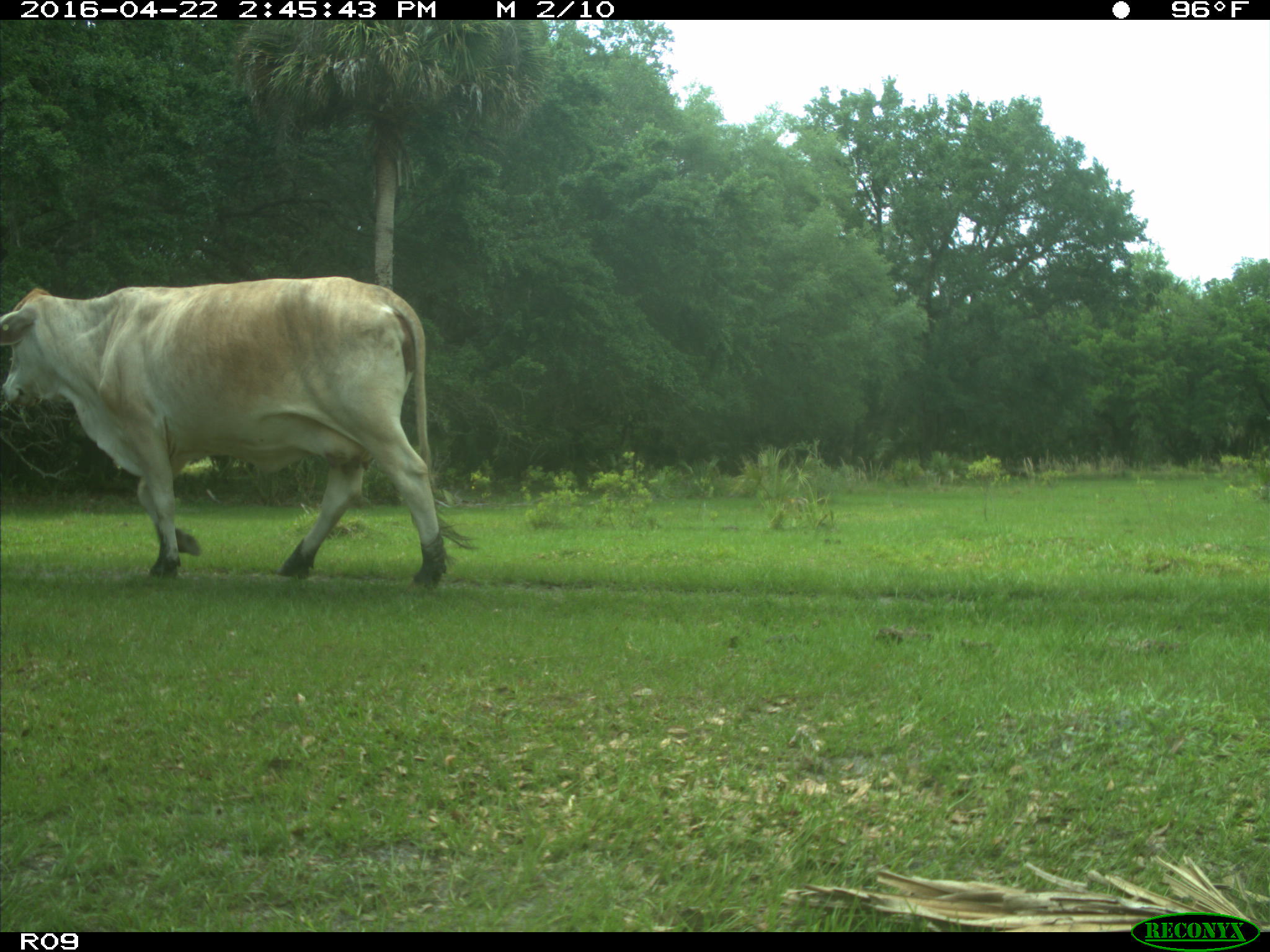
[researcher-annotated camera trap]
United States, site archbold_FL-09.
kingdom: Animalia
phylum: Chordata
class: Mammalia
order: Artiodactyla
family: Bovidae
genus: Bos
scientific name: Bos taurus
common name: domestic cow